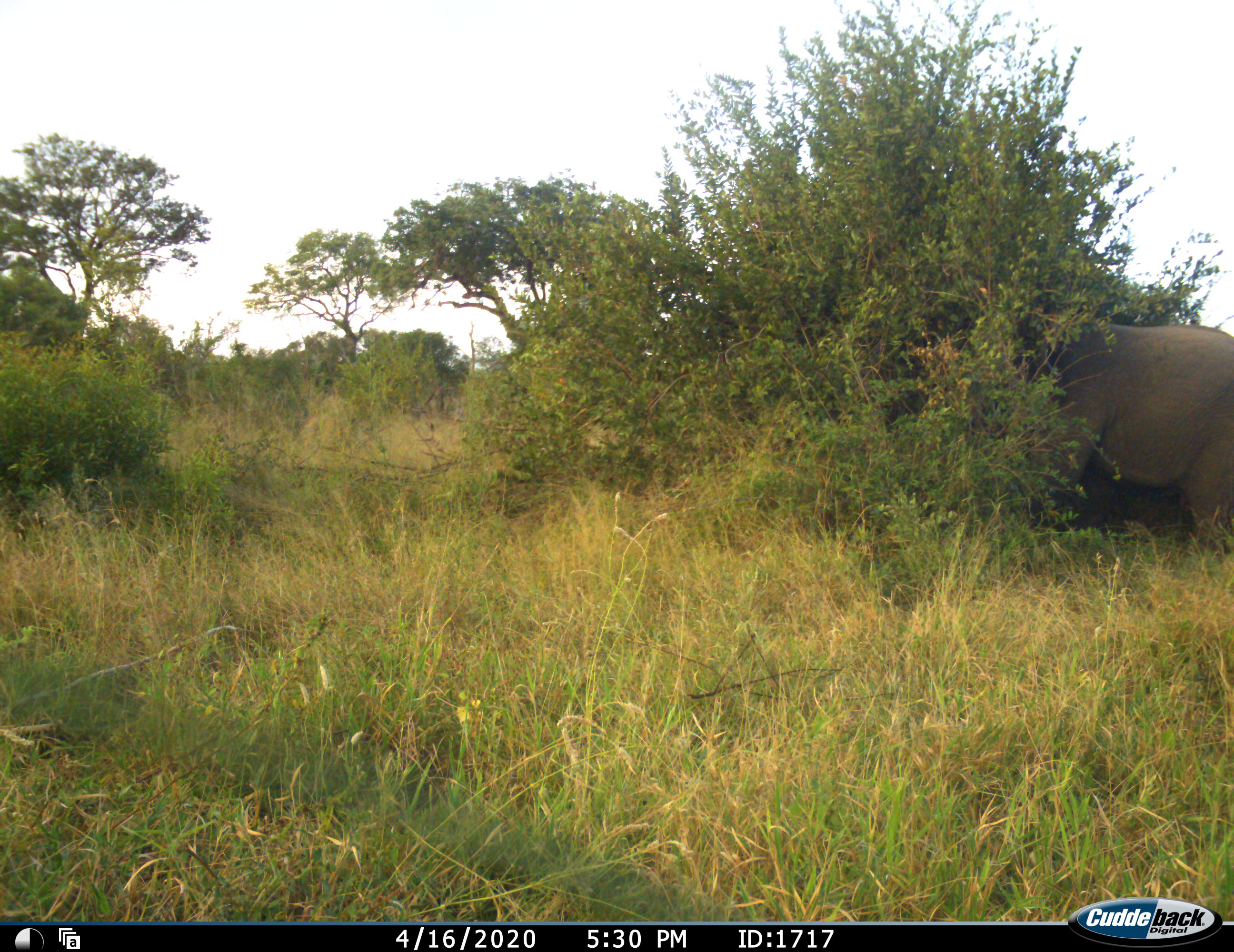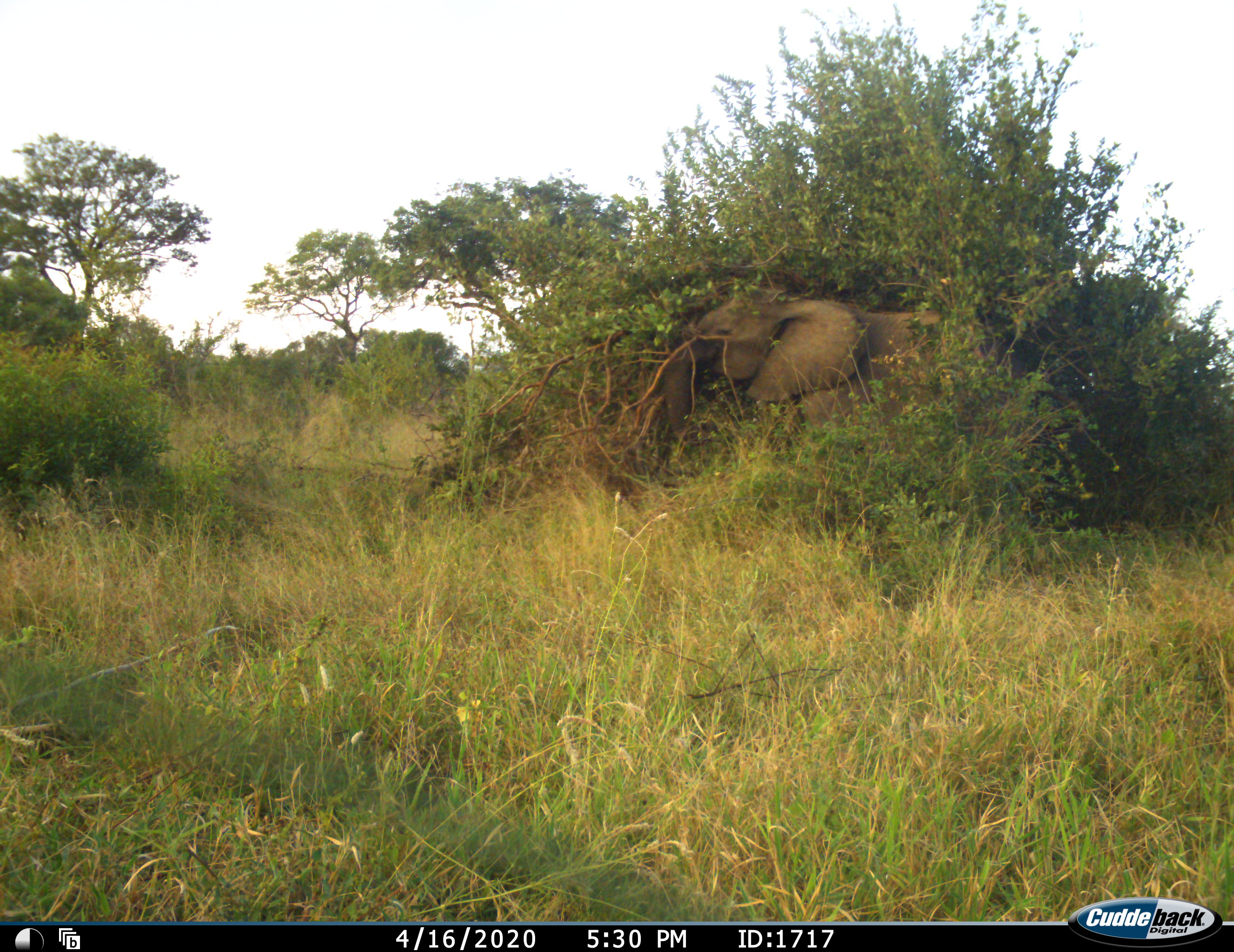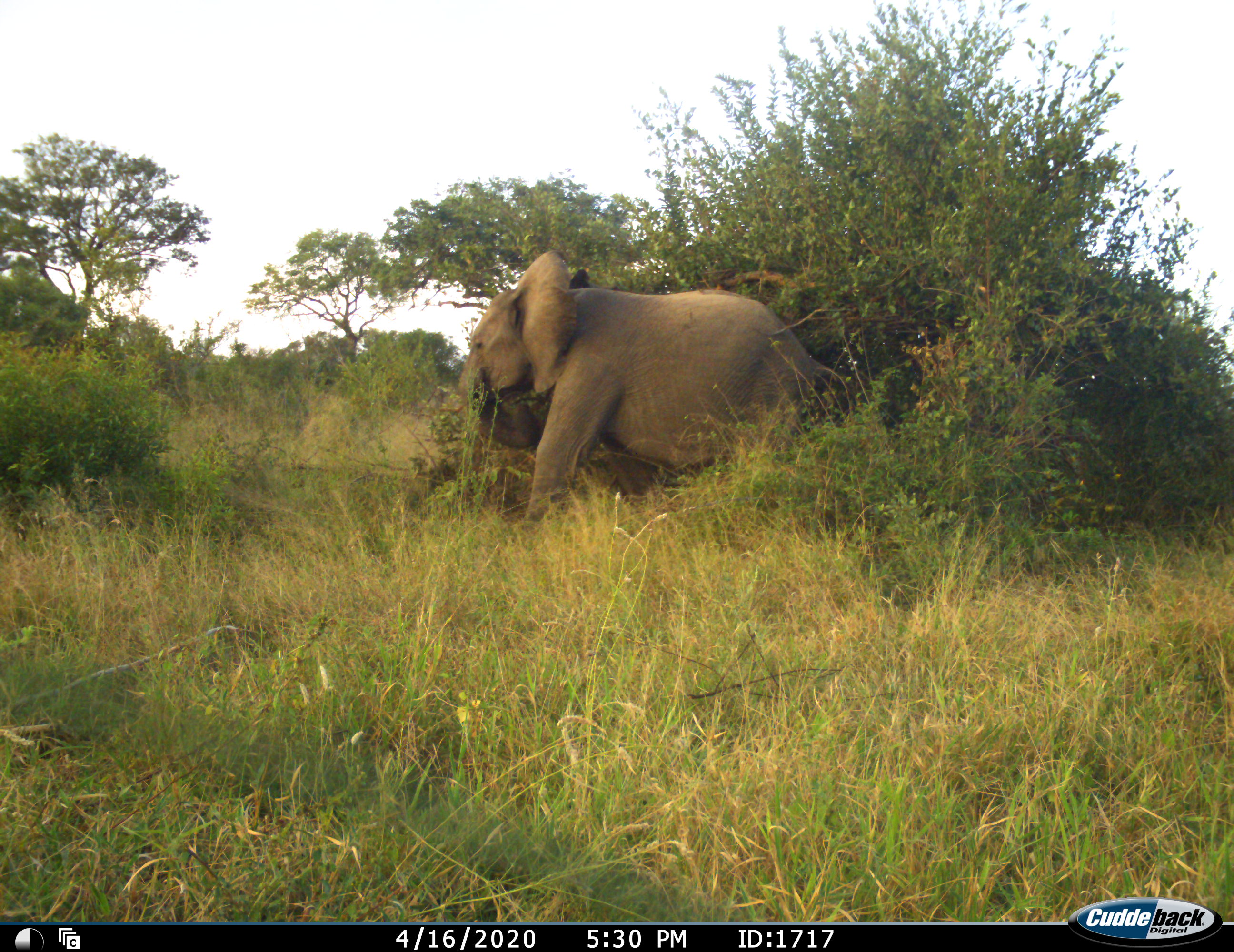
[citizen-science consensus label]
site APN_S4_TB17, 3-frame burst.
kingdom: Animalia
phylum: Chordata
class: Mammalia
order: Proboscidea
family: Elephantidae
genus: Loxodonta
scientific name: Loxodonta africana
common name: african bush elephant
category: elephant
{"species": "elephant (african bush elephant) (Loxodonta africana)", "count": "1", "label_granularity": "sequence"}